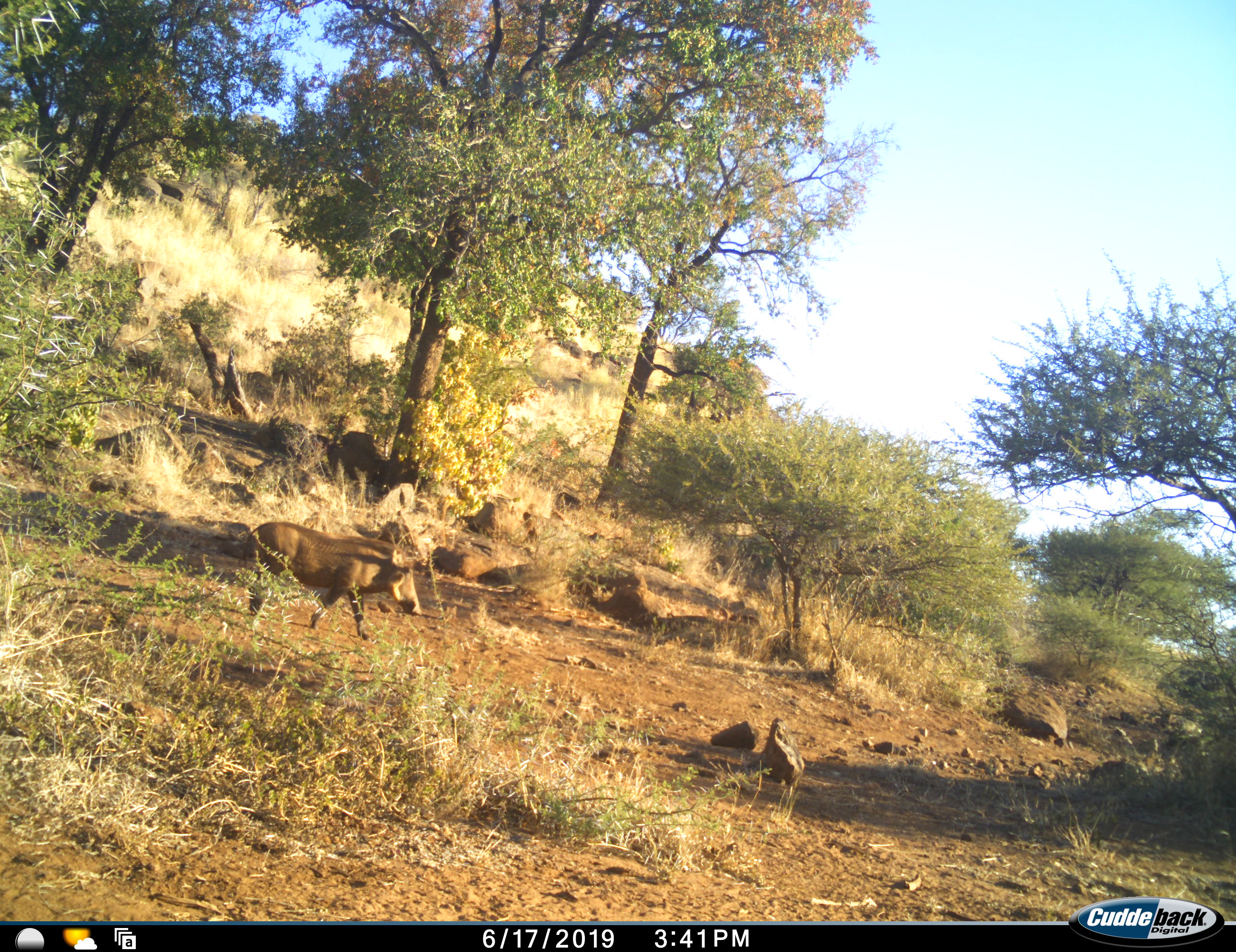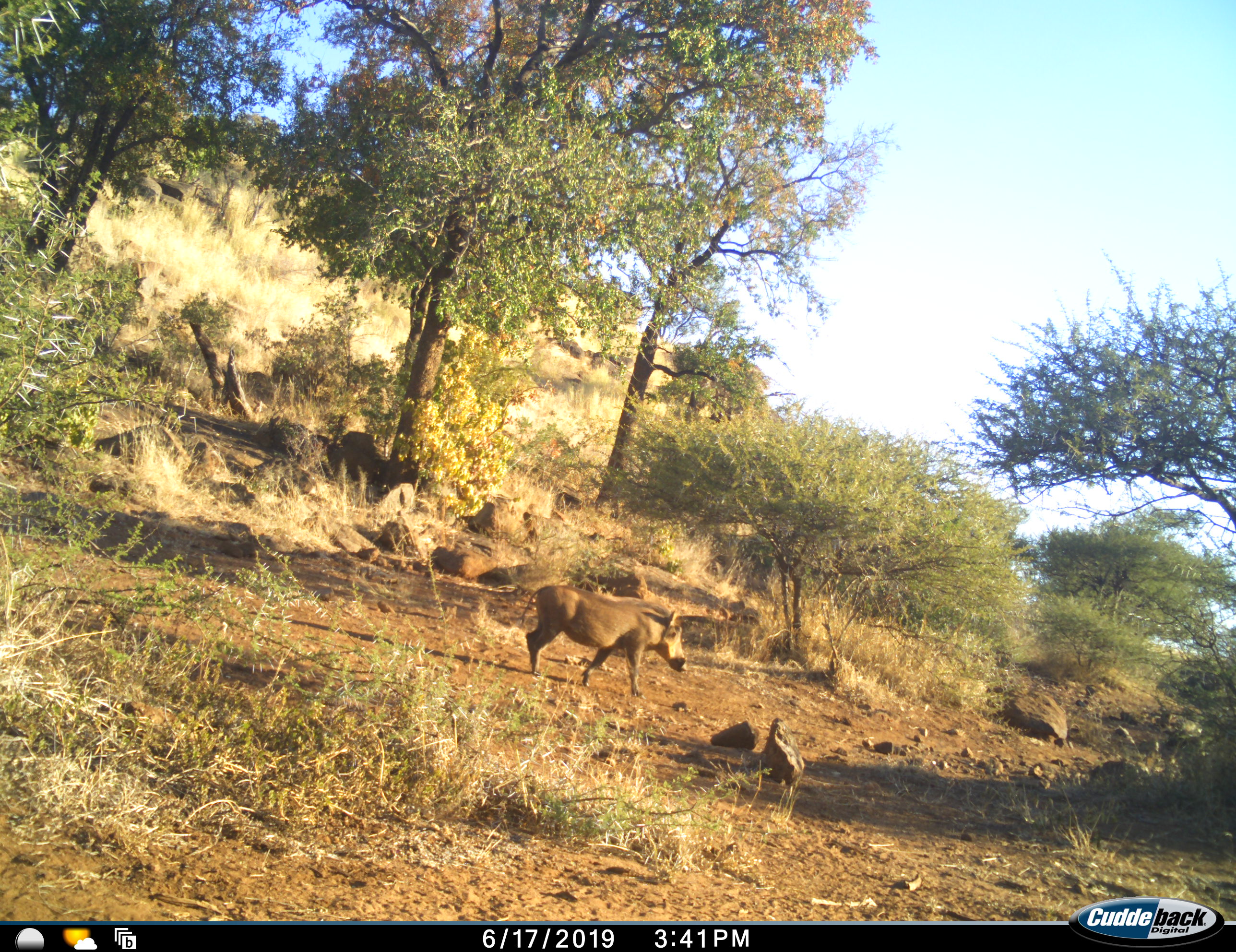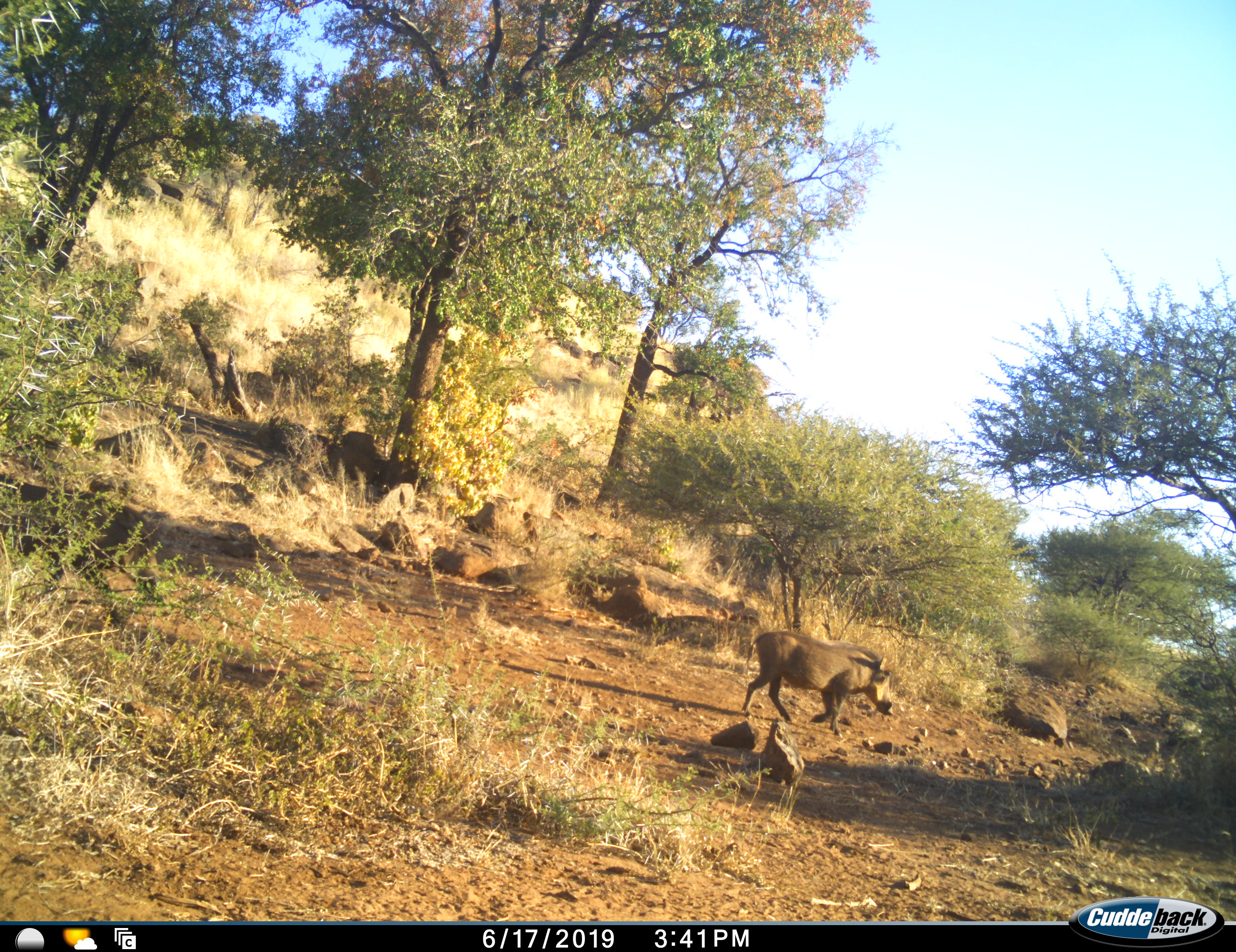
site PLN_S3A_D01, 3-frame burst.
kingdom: Animalia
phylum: Chordata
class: Mammalia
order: Artiodactyla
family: Suidae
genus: Phacochoerus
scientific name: Phacochoerus africanus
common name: warthog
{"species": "warthog (Phacochoerus africanus)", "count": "1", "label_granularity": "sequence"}